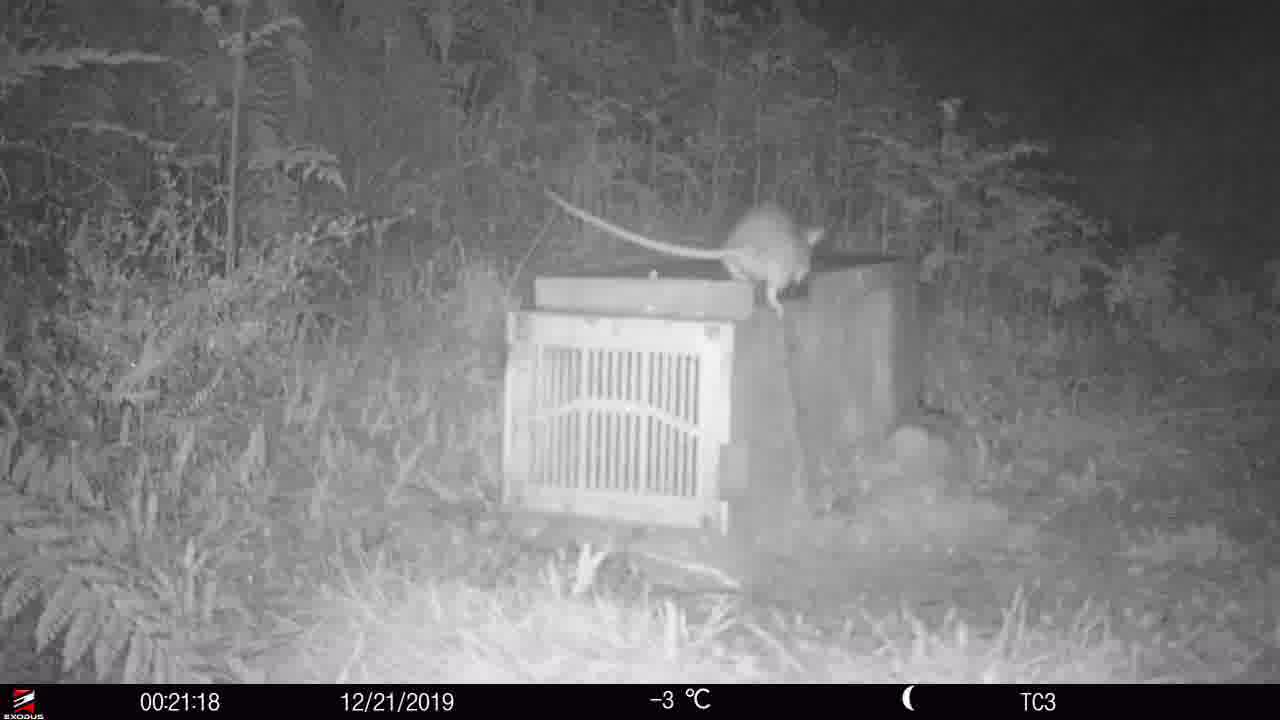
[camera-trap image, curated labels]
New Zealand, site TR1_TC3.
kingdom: Animalia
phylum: Chordata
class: Mammalia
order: Rodentia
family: Muridae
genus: Rattus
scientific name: Rattus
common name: rat